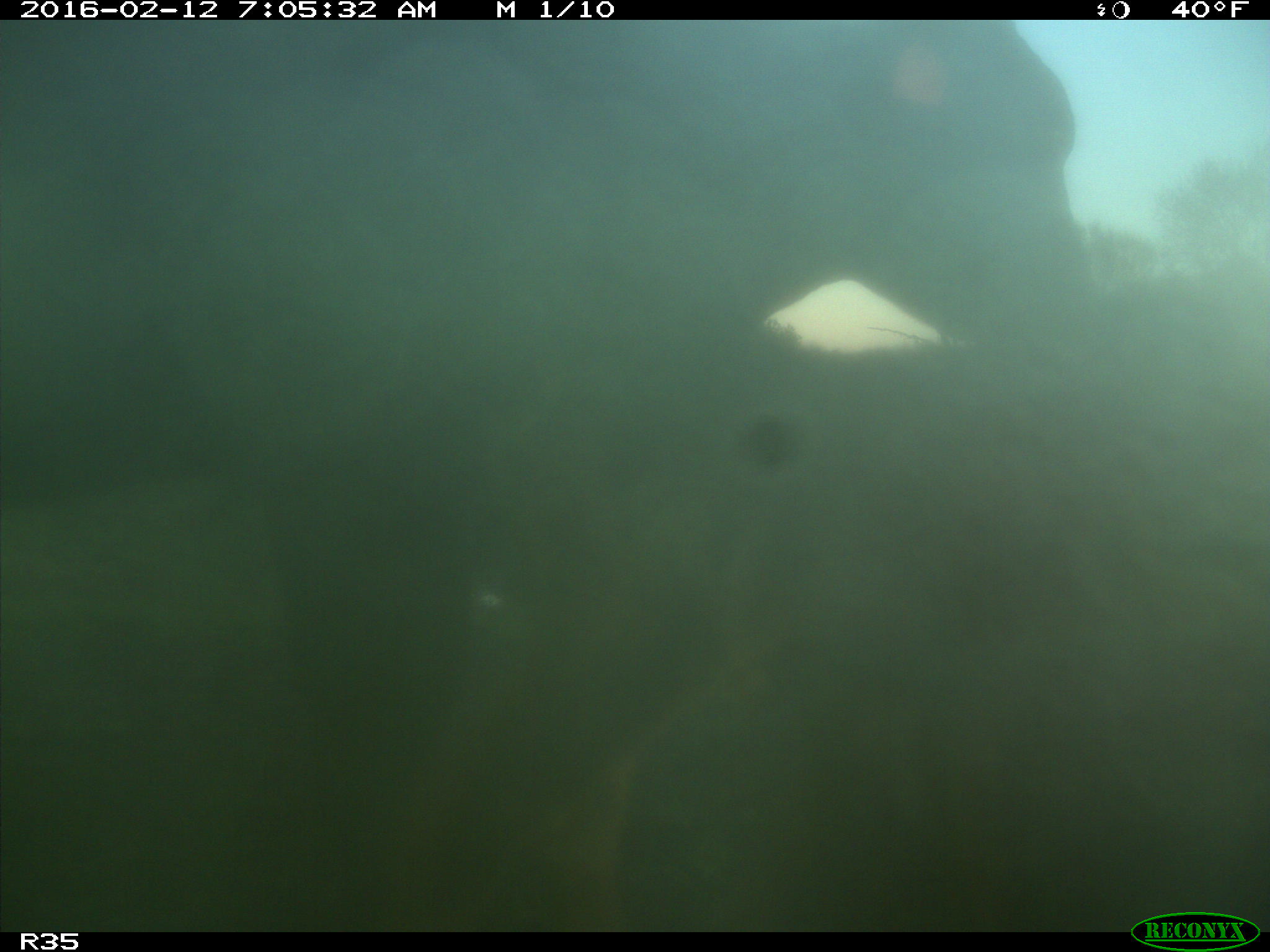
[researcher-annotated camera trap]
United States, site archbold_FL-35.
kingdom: Animalia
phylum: Chordata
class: Mammalia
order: Artiodactyla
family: Bovidae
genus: Bos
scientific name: Bos taurus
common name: domestic cow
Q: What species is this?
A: Bos taurus (domestic cow).